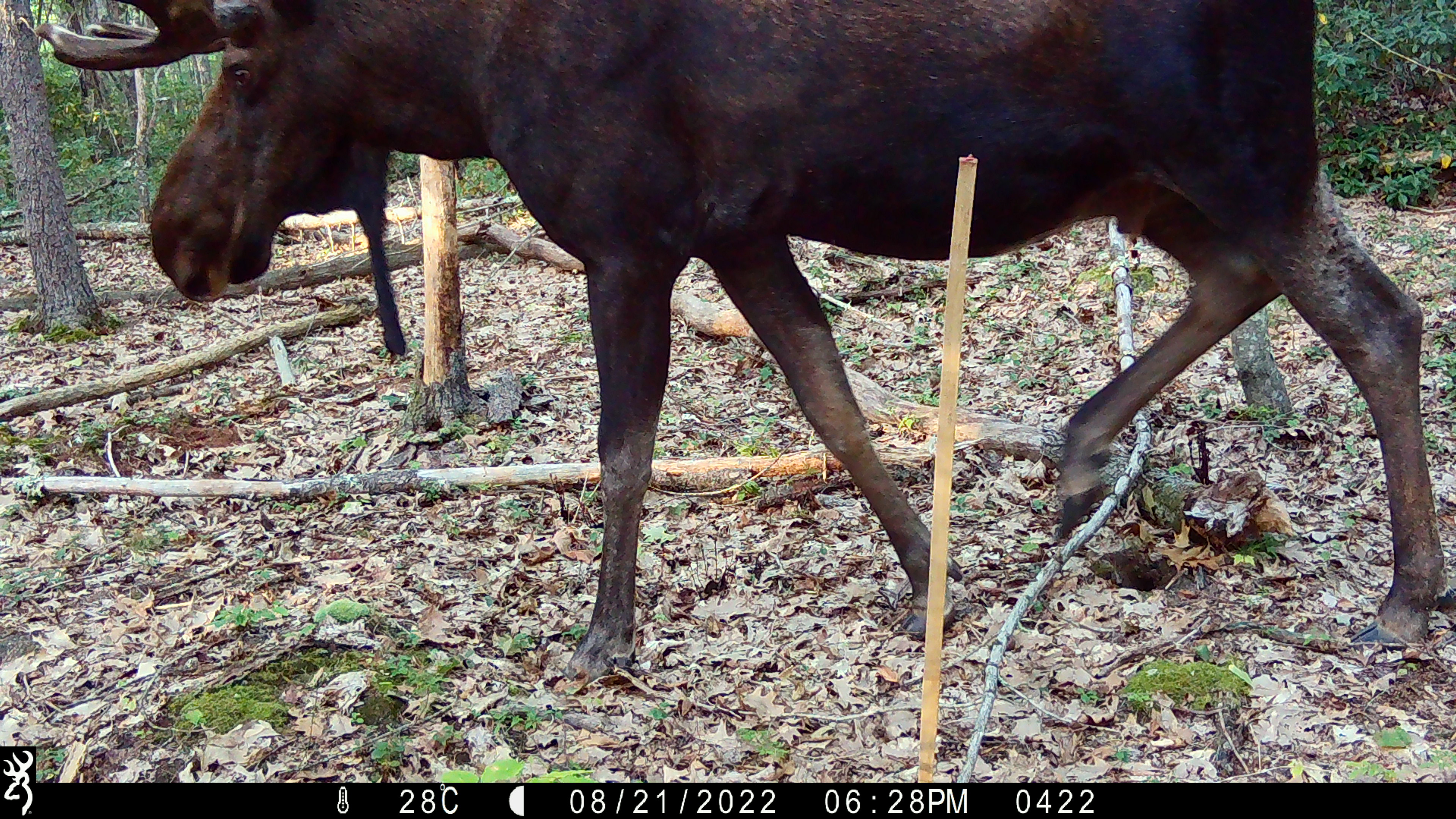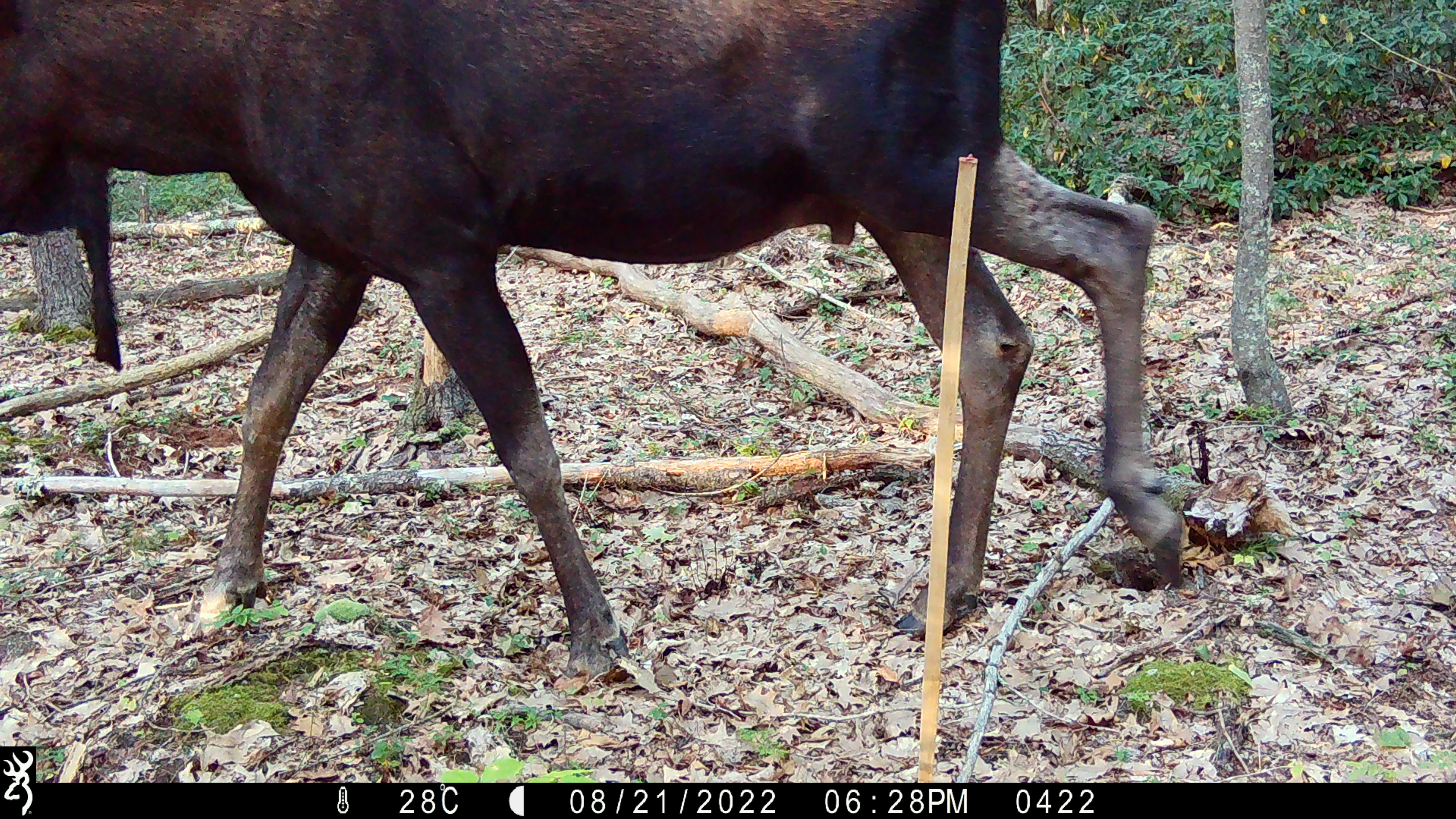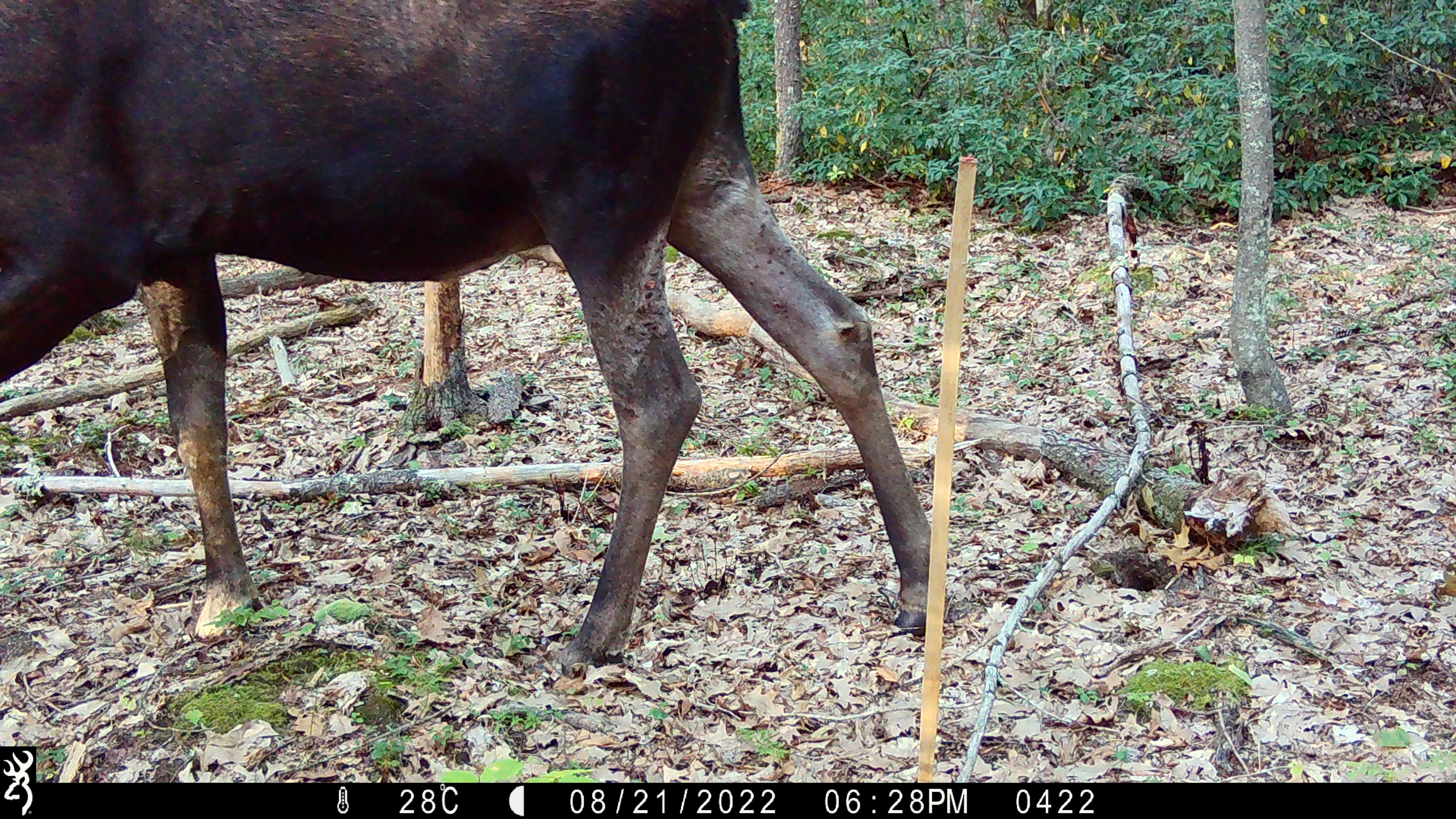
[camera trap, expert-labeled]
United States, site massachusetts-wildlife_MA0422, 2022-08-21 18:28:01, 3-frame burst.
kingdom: Animalia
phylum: Chordata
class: Mammalia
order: Artiodactyla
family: Cervidae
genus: Alces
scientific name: Alces alces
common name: moose